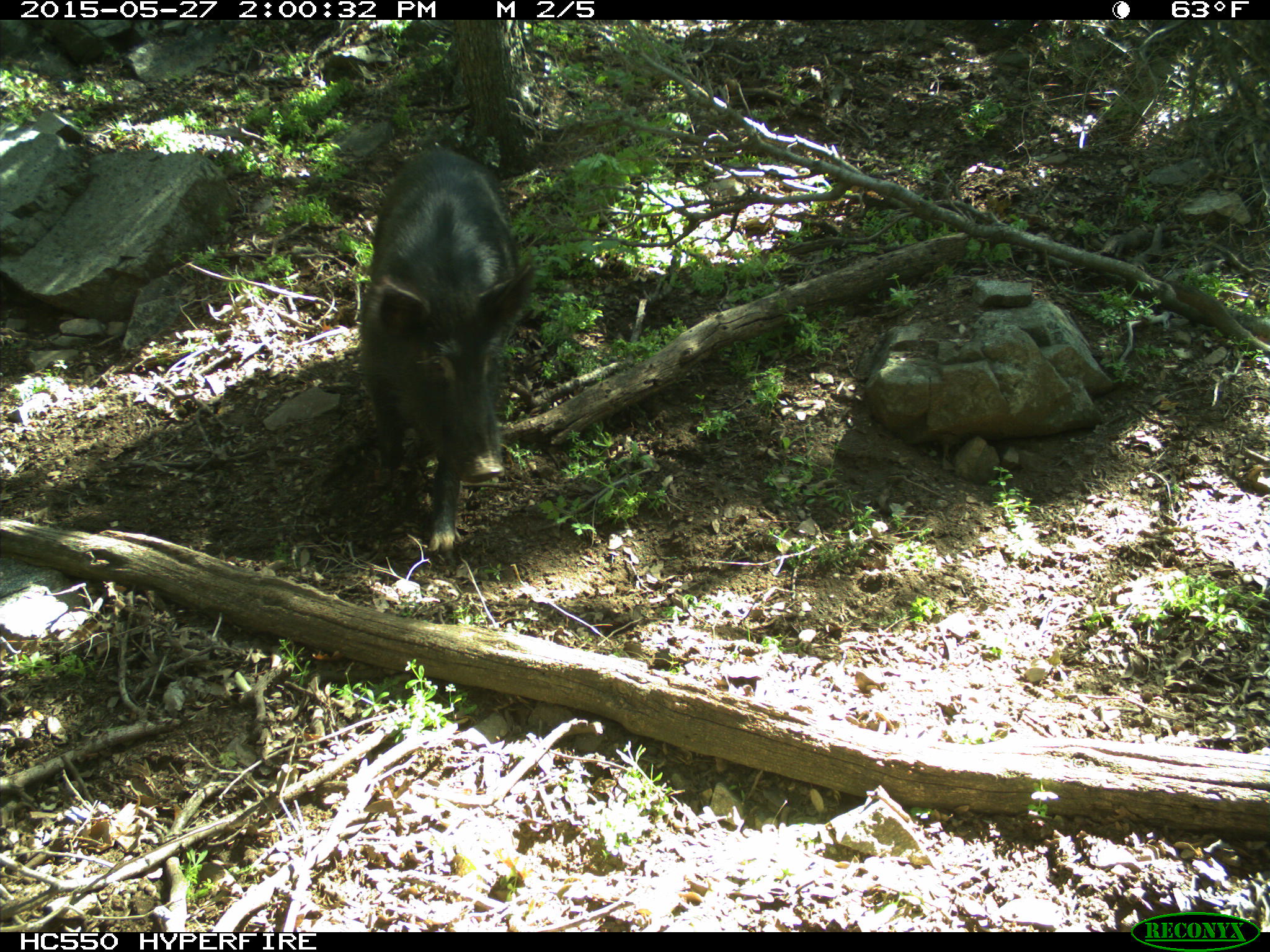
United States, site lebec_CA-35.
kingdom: Animalia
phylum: Chordata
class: Mammalia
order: Artiodactyla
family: Suidae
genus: Sus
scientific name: Sus scrofa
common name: wild boar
Sus scrofa (wild boar).